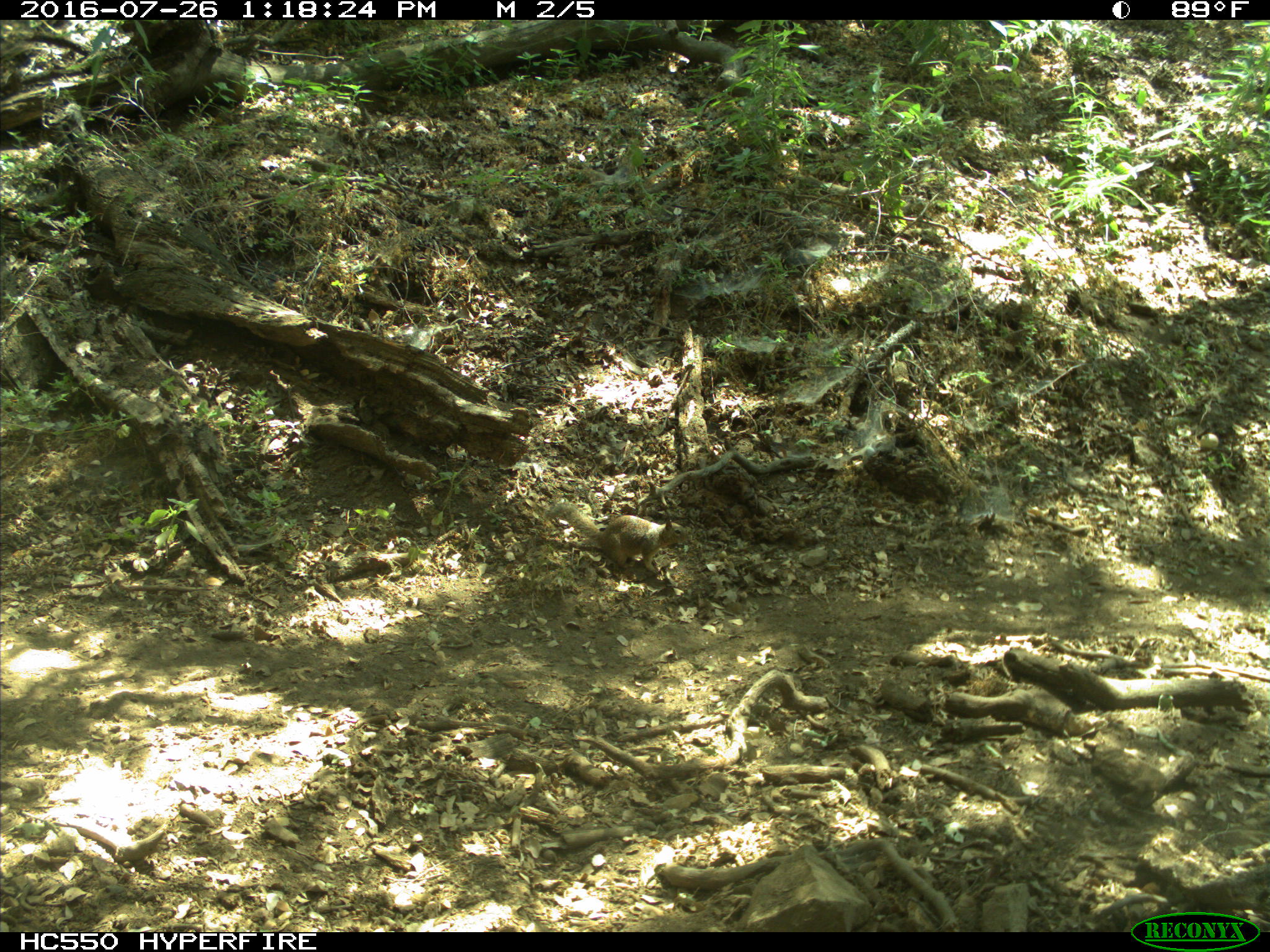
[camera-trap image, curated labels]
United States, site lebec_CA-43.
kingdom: Animalia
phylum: Chordata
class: Mammalia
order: Rodentia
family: Sciuridae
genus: Otospermophilus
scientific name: Otospermophilus beecheyi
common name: california ground squirrel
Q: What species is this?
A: Otospermophilus beecheyi (california ground squirrel).